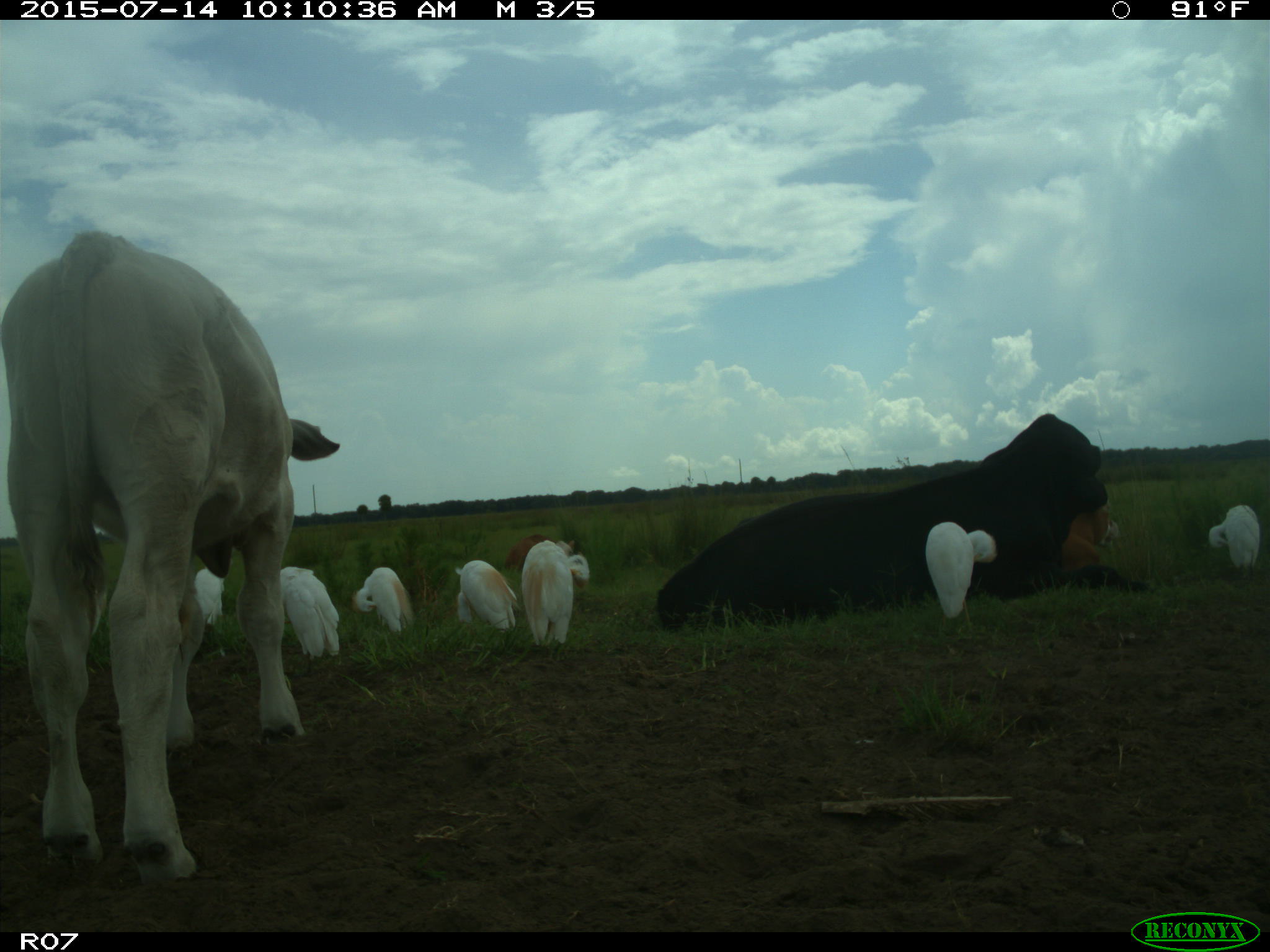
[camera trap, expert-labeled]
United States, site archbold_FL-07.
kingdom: Animalia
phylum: Chordata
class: Mammalia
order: Artiodactyla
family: Bovidae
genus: Bos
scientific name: Bos taurus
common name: domestic cow